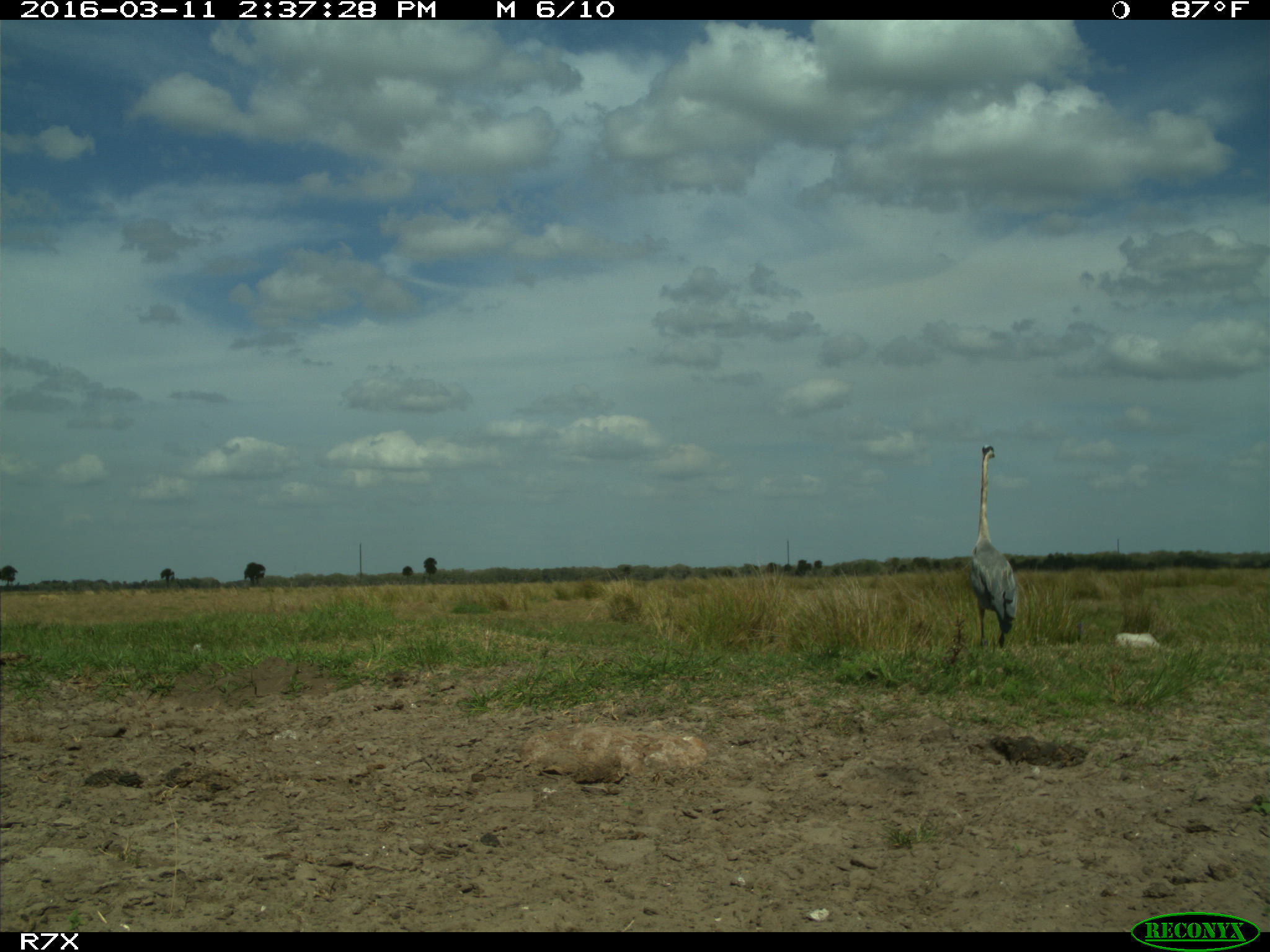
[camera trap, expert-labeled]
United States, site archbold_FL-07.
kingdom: Animalia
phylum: Chordata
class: Aves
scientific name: Aves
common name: birds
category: unidentified bird